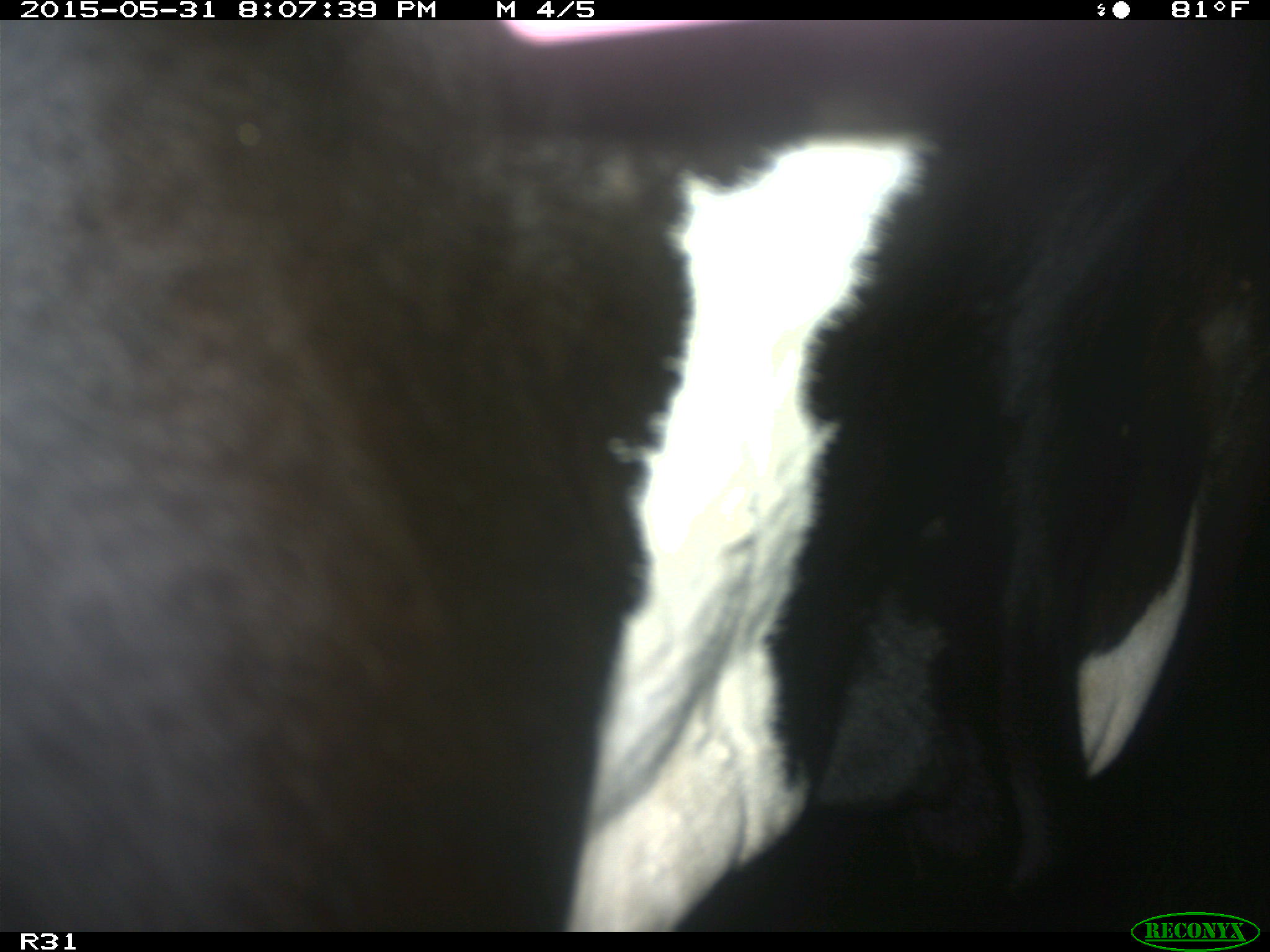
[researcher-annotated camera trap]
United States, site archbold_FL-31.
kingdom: Animalia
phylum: Chordata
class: Mammalia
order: Artiodactyla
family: Bovidae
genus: Bos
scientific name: Bos taurus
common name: domestic cow